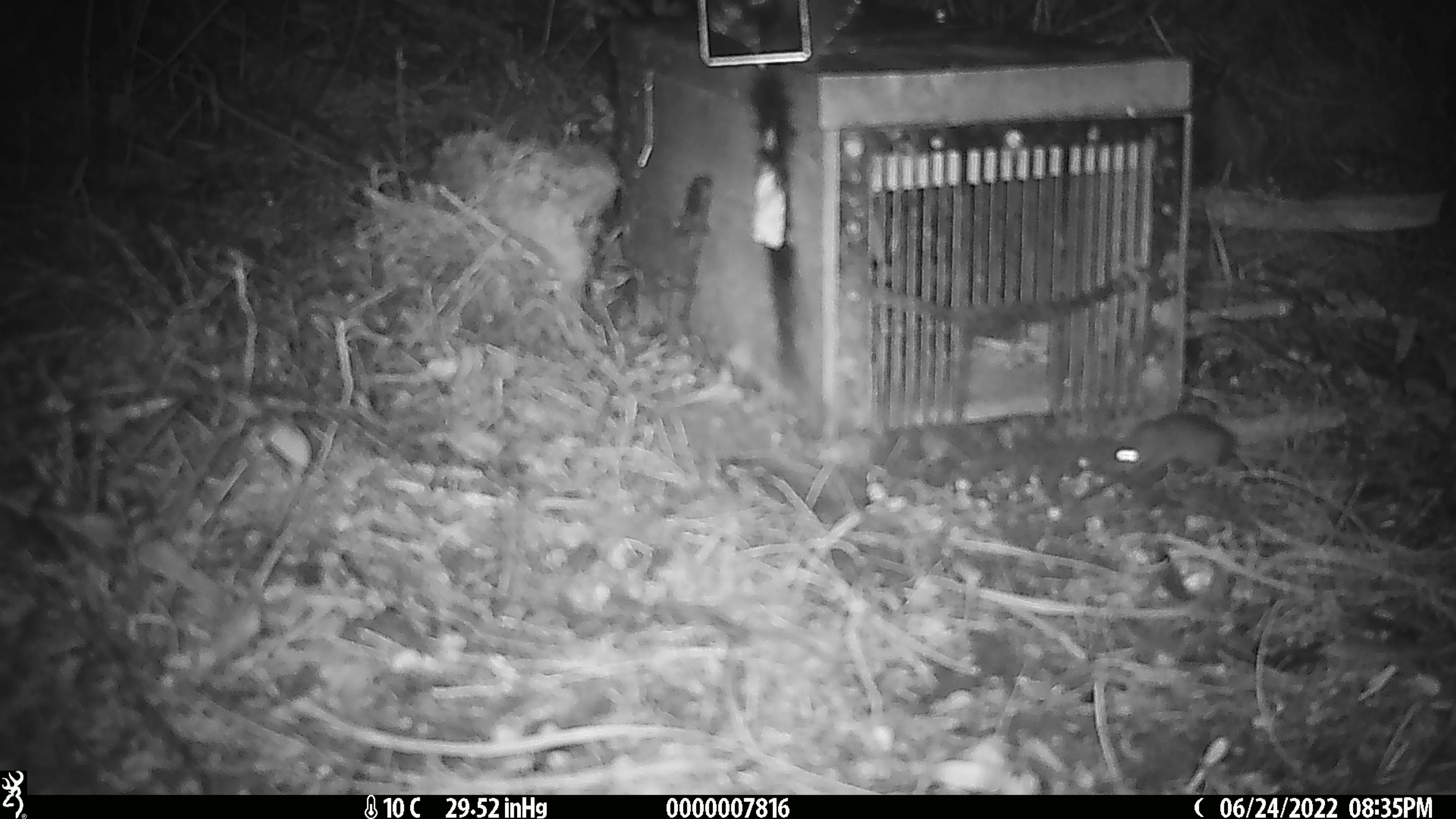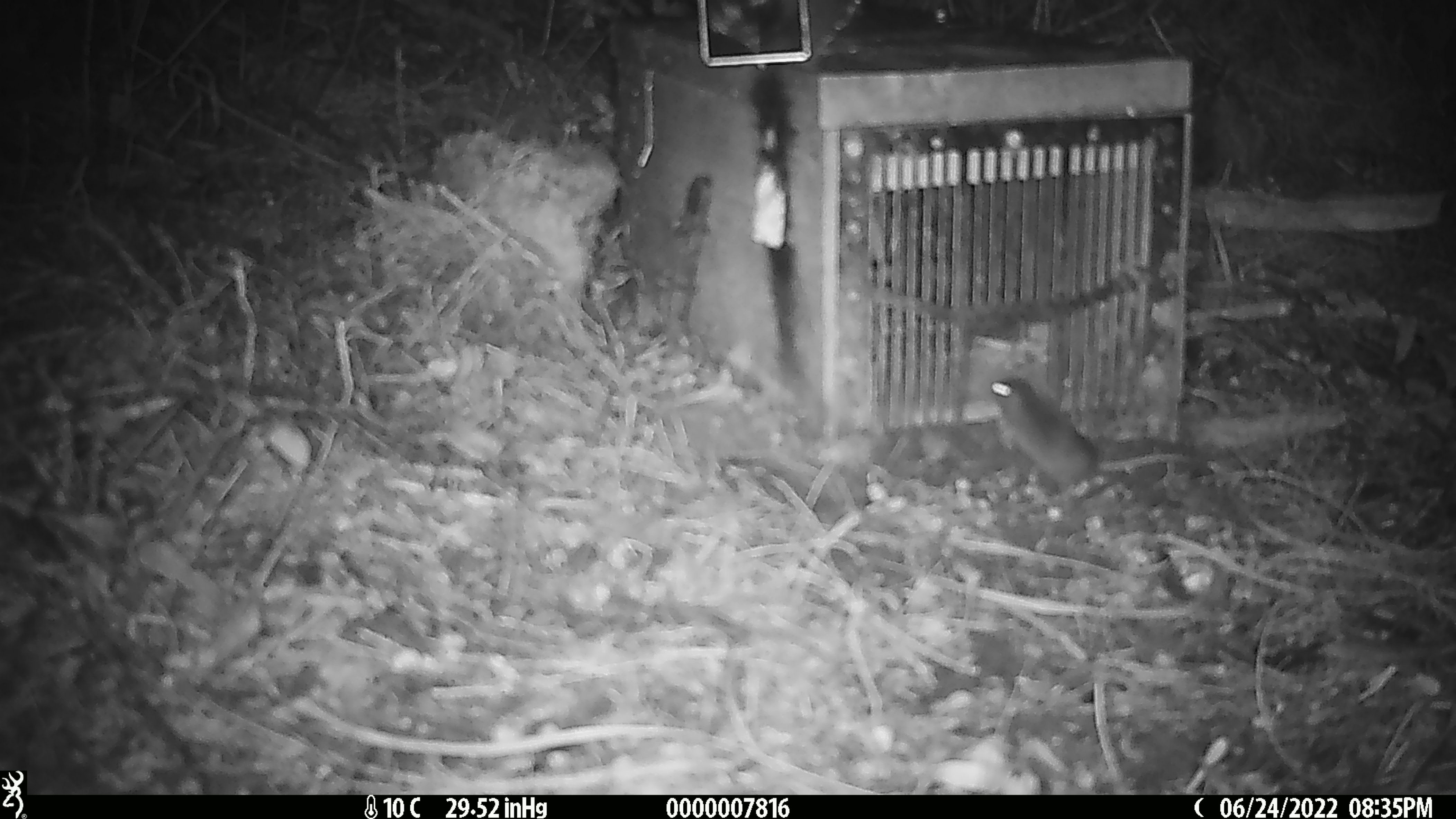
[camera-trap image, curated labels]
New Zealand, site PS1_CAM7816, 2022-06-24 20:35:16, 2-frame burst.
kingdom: Animalia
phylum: Chordata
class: Mammalia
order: Rodentia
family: Muridae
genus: Mus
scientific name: Mus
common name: mouse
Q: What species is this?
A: Mouse (Mus).